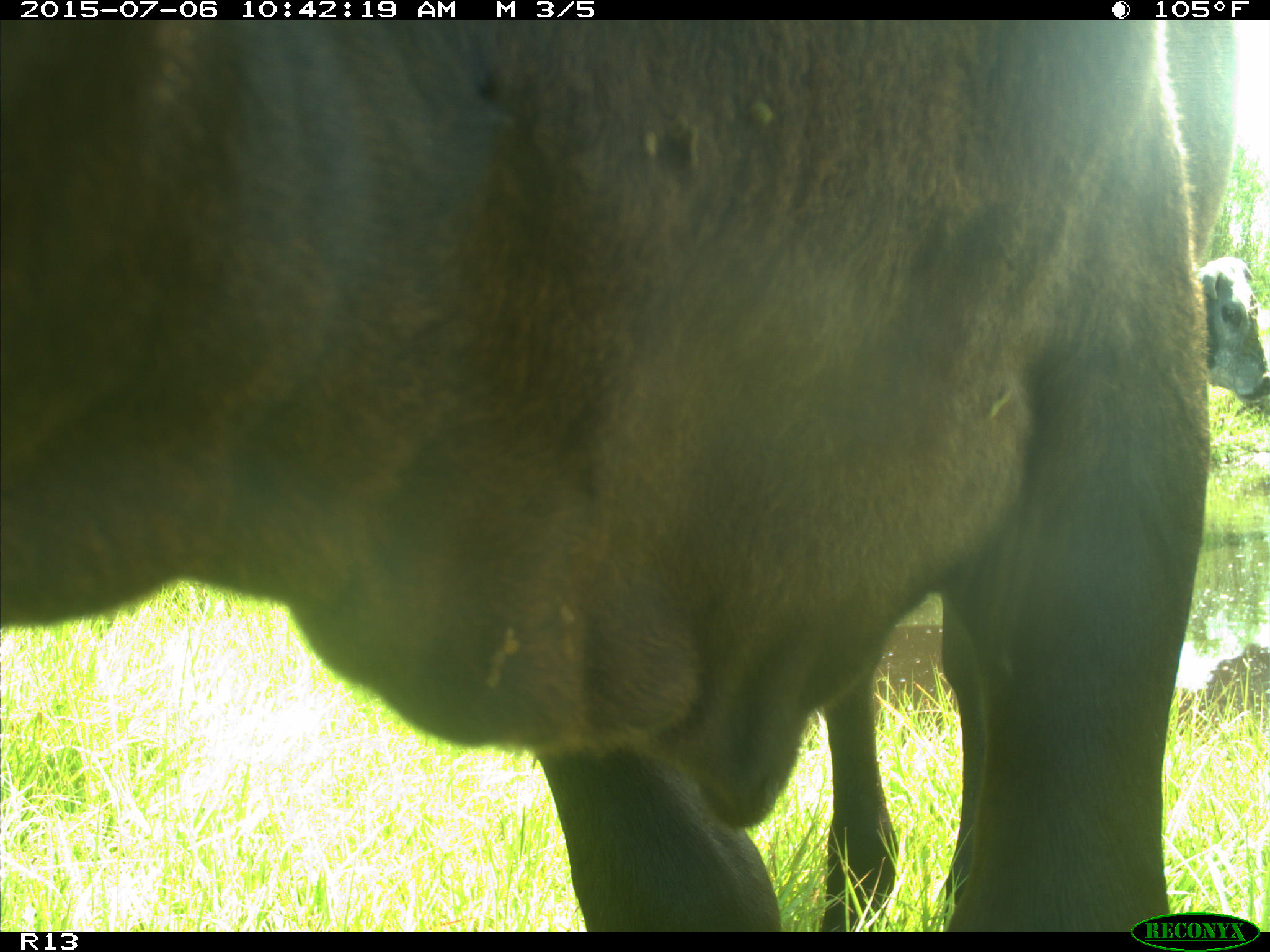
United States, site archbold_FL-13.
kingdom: Animalia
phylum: Chordata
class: Mammalia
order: Artiodactyla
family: Bovidae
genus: Bos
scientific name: Bos taurus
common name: domestic cow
Bos taurus (domestic cow).